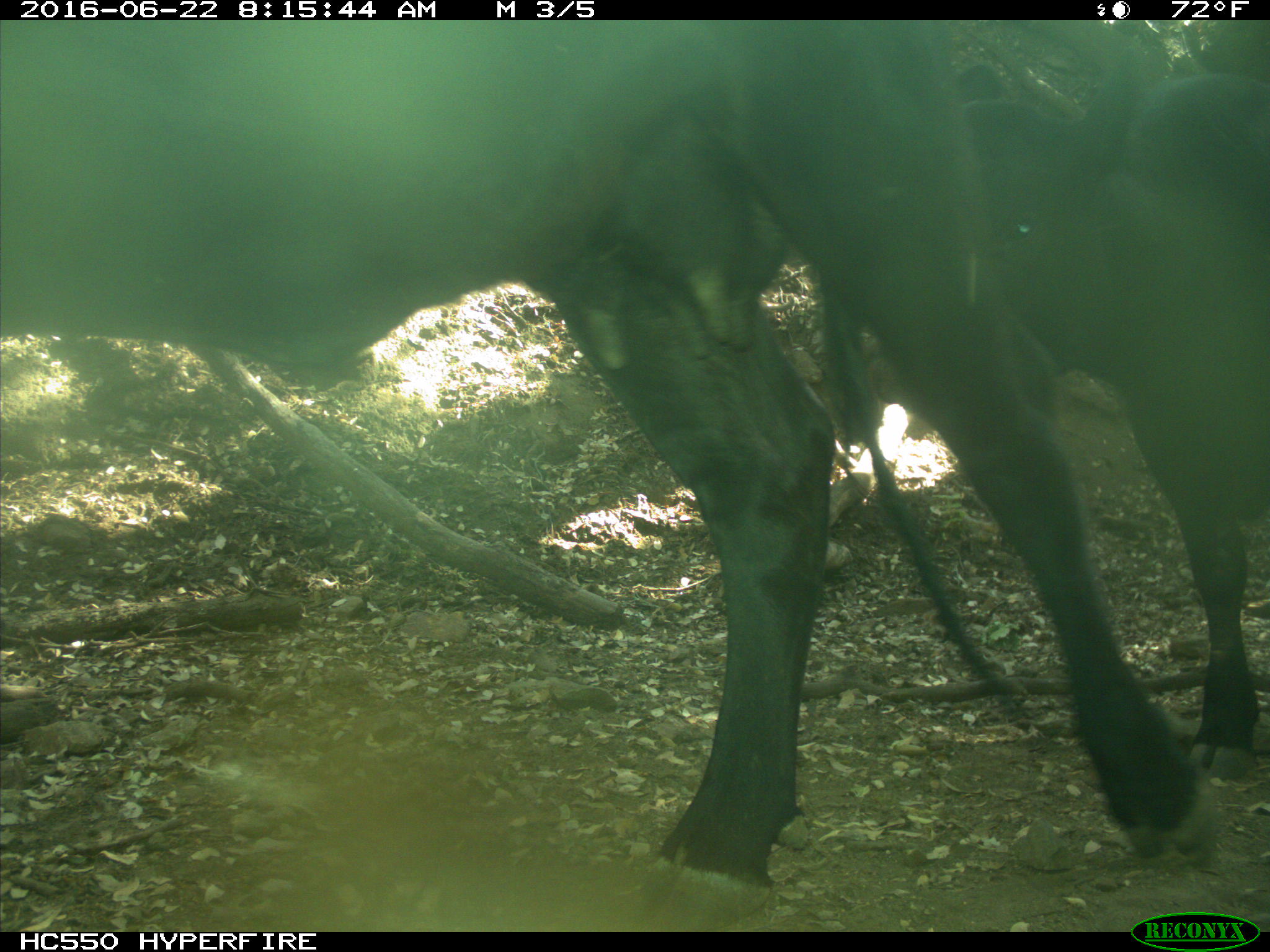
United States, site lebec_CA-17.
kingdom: Animalia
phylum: Chordata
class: Mammalia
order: Artiodactyla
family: Bovidae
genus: Bos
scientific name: Bos taurus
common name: domestic cow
Bos taurus (domestic cow).